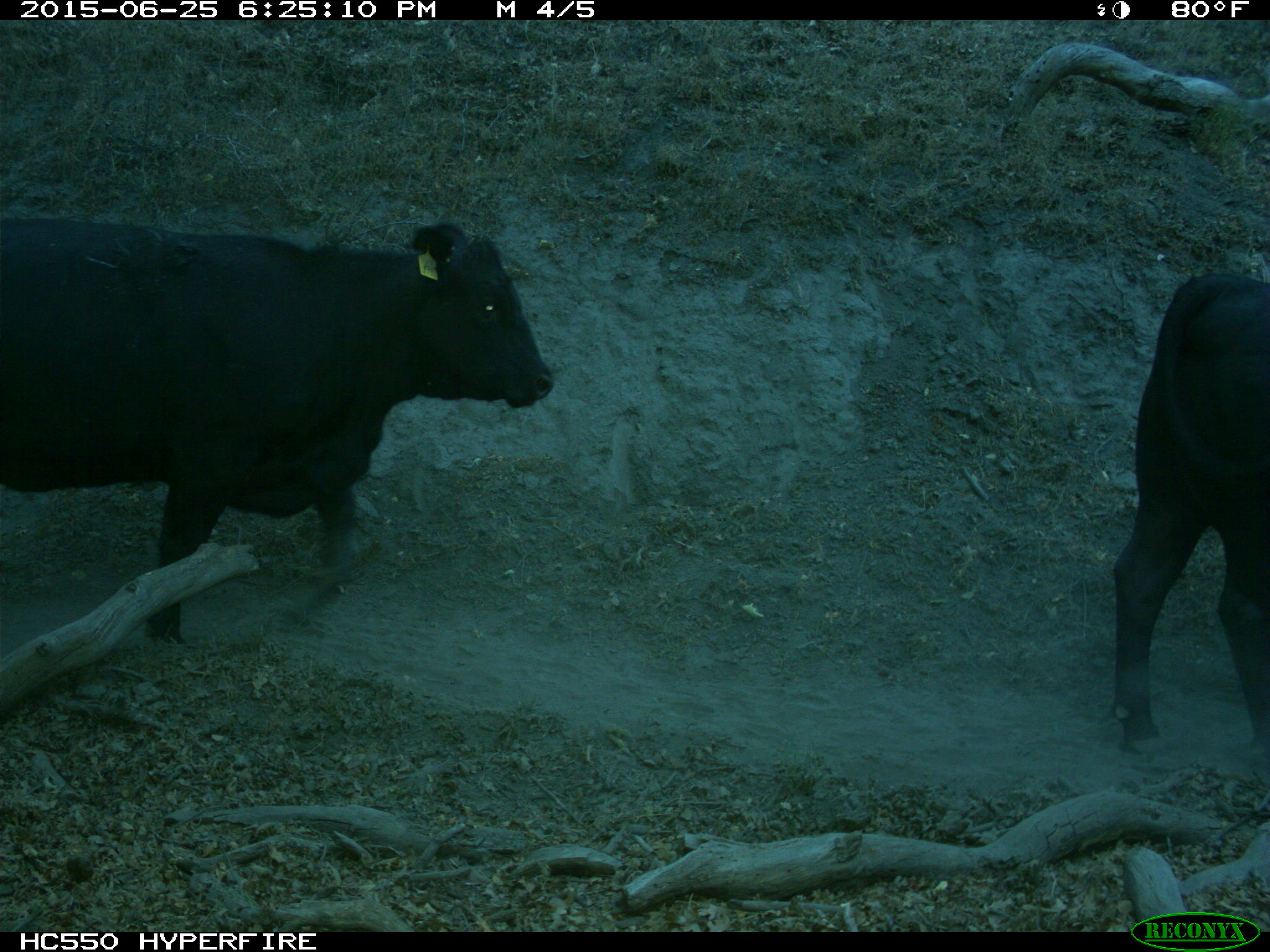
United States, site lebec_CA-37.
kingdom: Animalia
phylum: Chordata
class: Mammalia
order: Artiodactyla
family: Bovidae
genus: Bos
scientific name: Bos taurus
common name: domestic cow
Bos taurus (domestic cow).